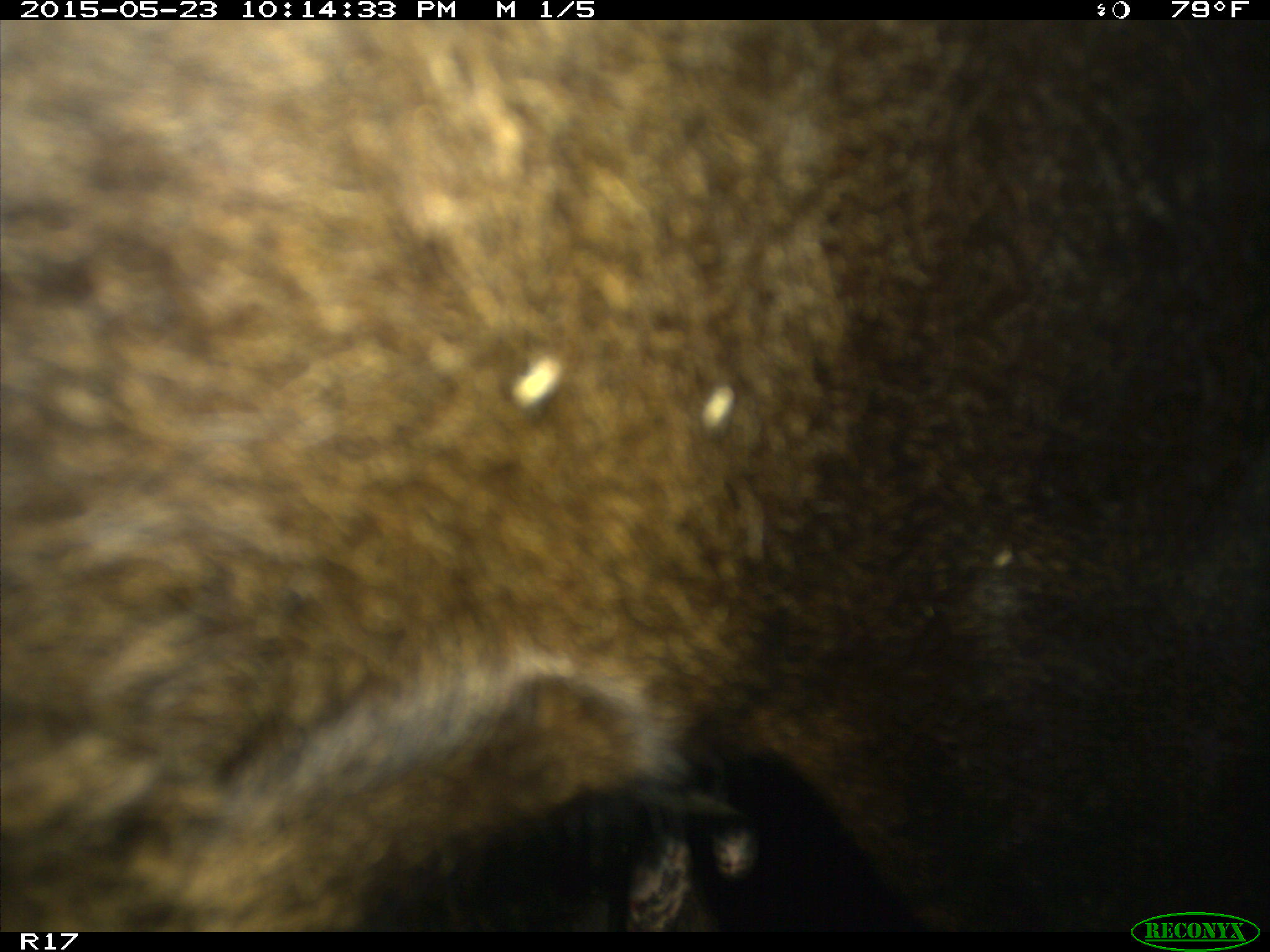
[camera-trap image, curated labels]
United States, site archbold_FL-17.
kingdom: Animalia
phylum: Chordata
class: Mammalia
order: Artiodactyla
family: Bovidae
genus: Bos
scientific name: Bos taurus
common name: domestic cow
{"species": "Bos taurus (domestic cow)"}